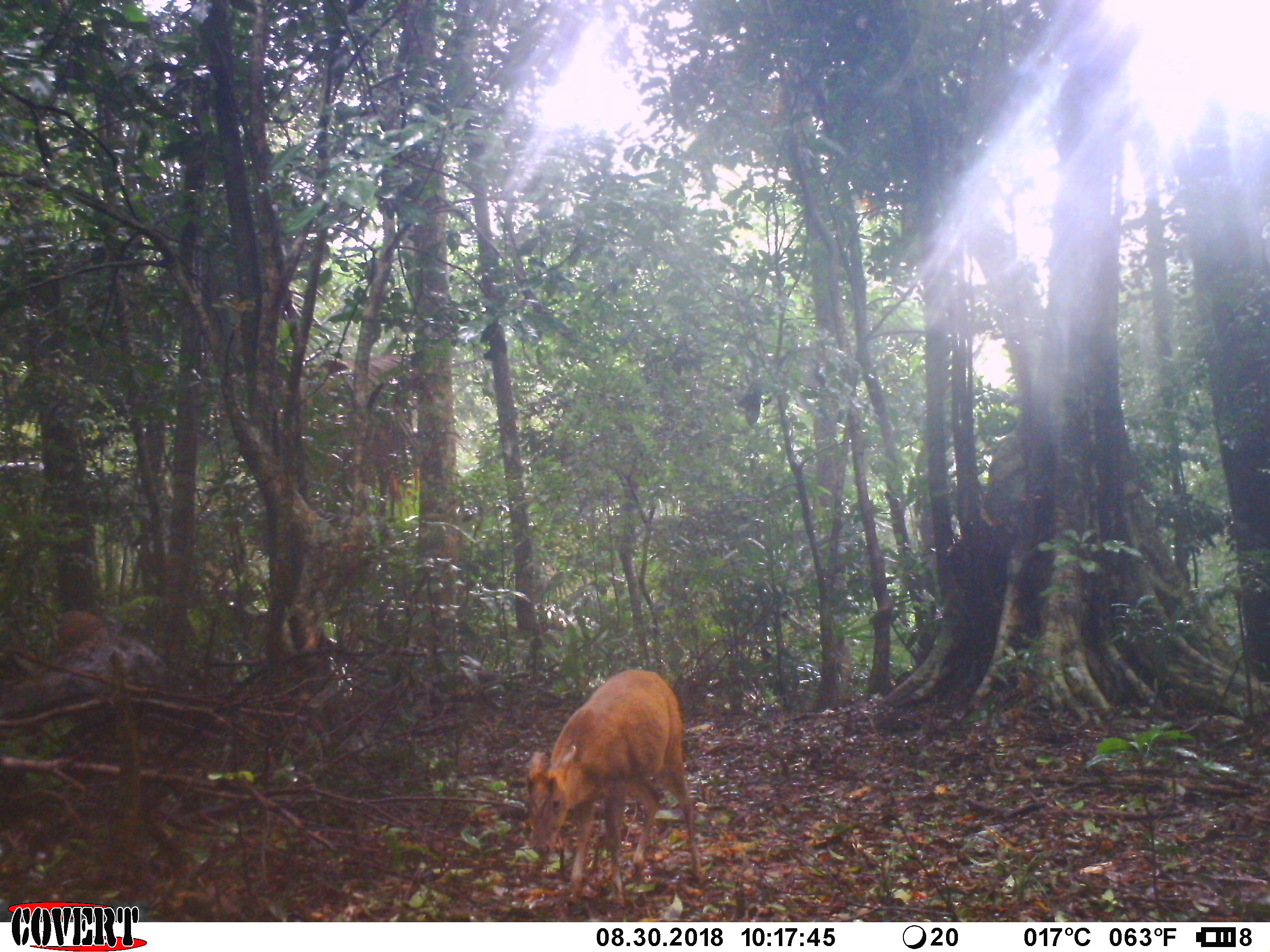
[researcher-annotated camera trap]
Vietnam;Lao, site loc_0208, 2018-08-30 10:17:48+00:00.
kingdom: Animalia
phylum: Chordata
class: Mammalia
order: Artiodactyla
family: Cervidae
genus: Muntiacus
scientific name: Muntiacus rooseveltorum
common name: roosevelt's muntjac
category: roosevelts muntjac group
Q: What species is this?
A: Roosevelts muntjac group (roosevelt's muntjac) (Muntiacus rooseveltorum).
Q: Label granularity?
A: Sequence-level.